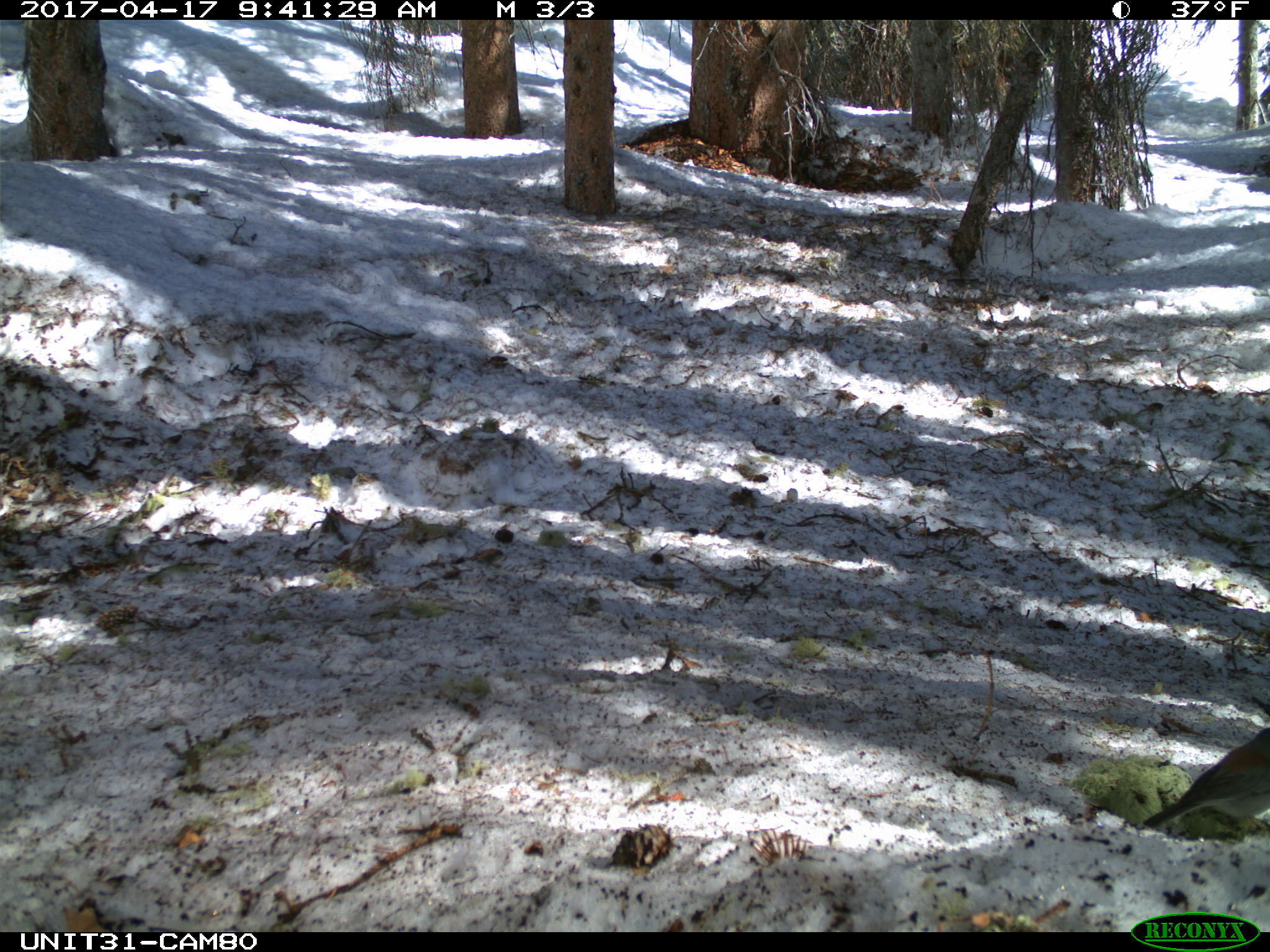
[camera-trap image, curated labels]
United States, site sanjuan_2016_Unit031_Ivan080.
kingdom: Animalia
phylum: Chordata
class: Aves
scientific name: Aves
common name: birds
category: unidentified bird